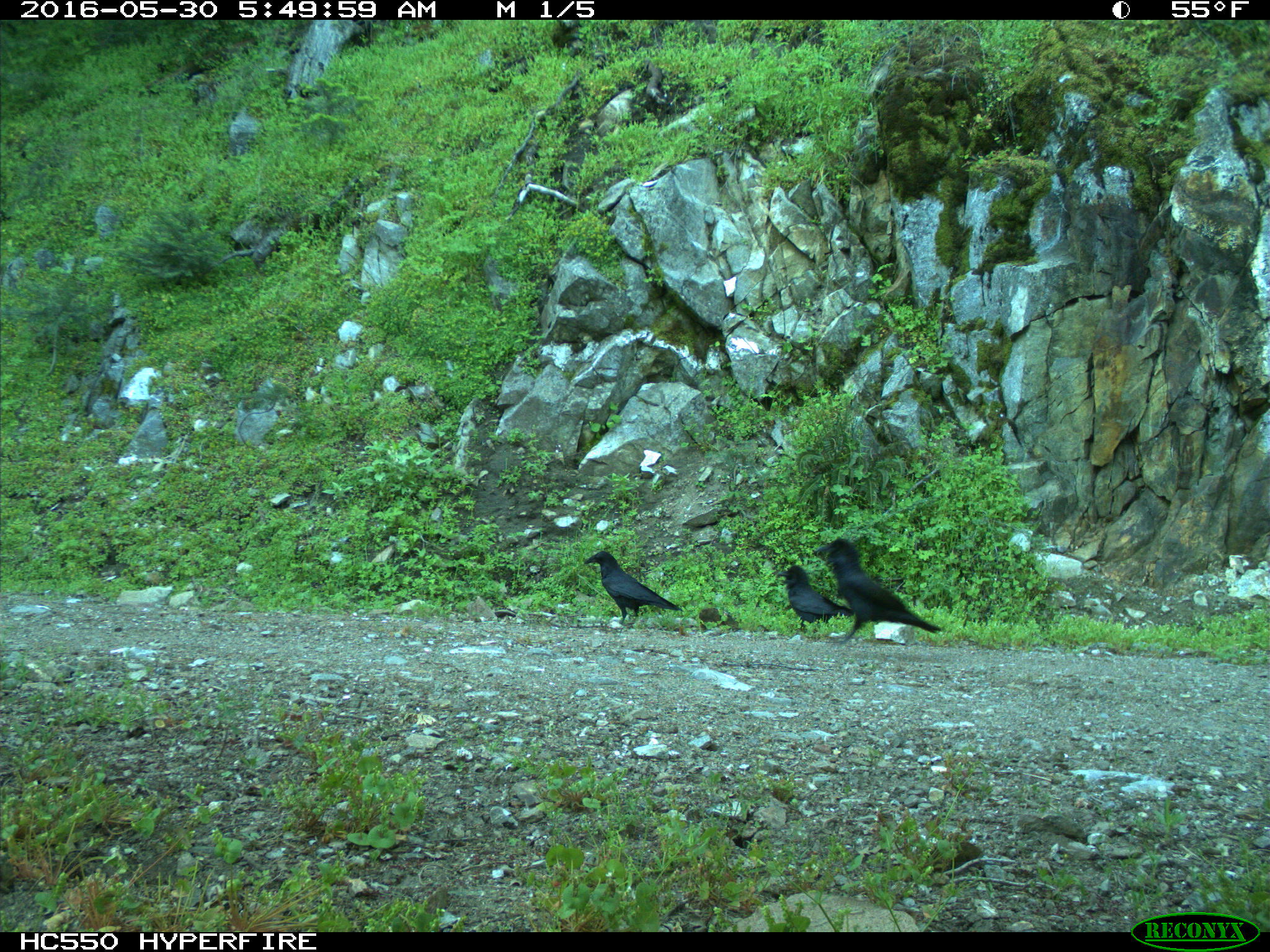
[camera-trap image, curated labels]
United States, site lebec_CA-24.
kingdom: Animalia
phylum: Chordata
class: Aves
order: Passeriformes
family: Corvidae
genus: Corvus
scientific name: Corvus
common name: crows and ravens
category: unidentified corvus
Unidentified corvus (crows and ravens) (Corvus).